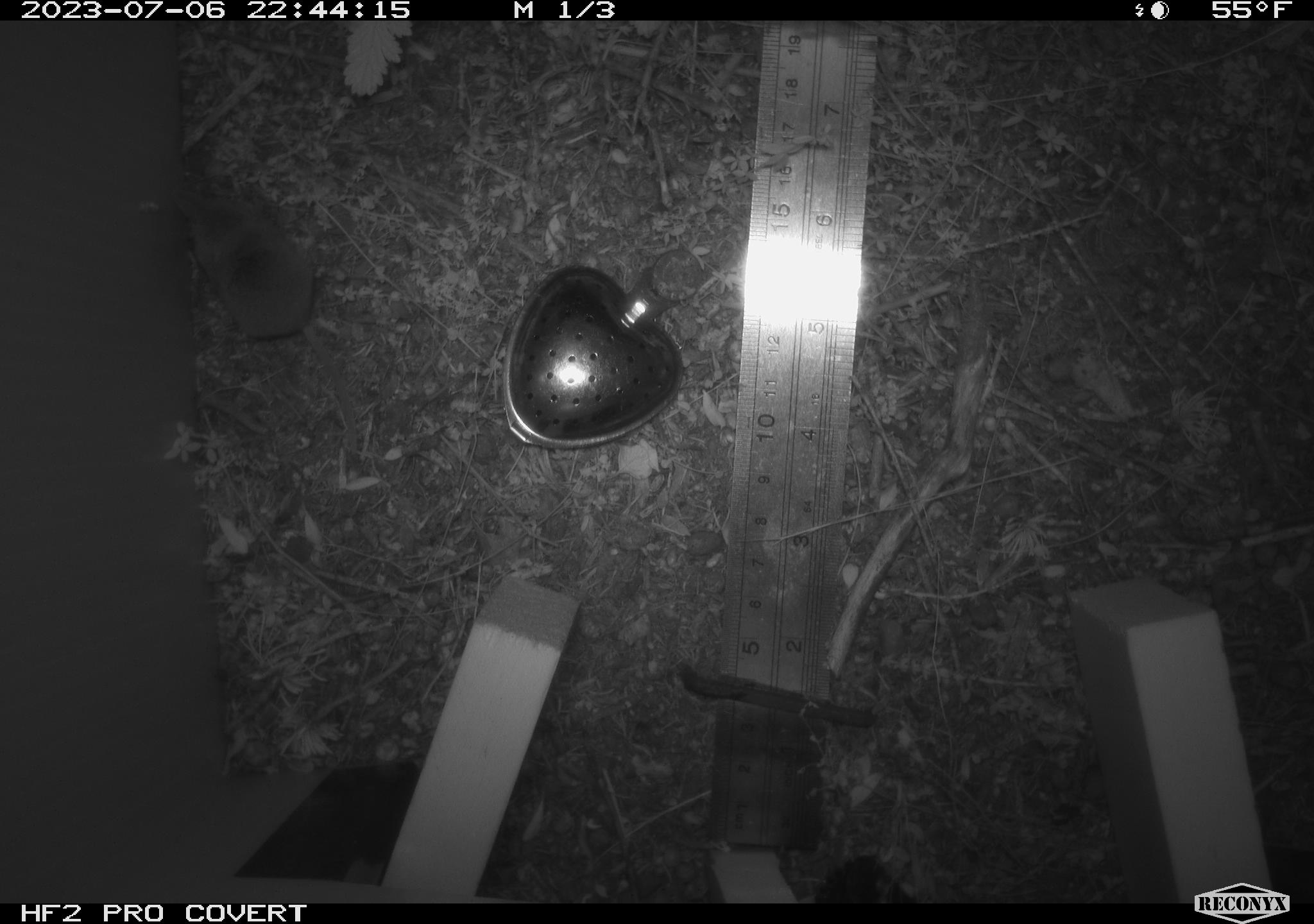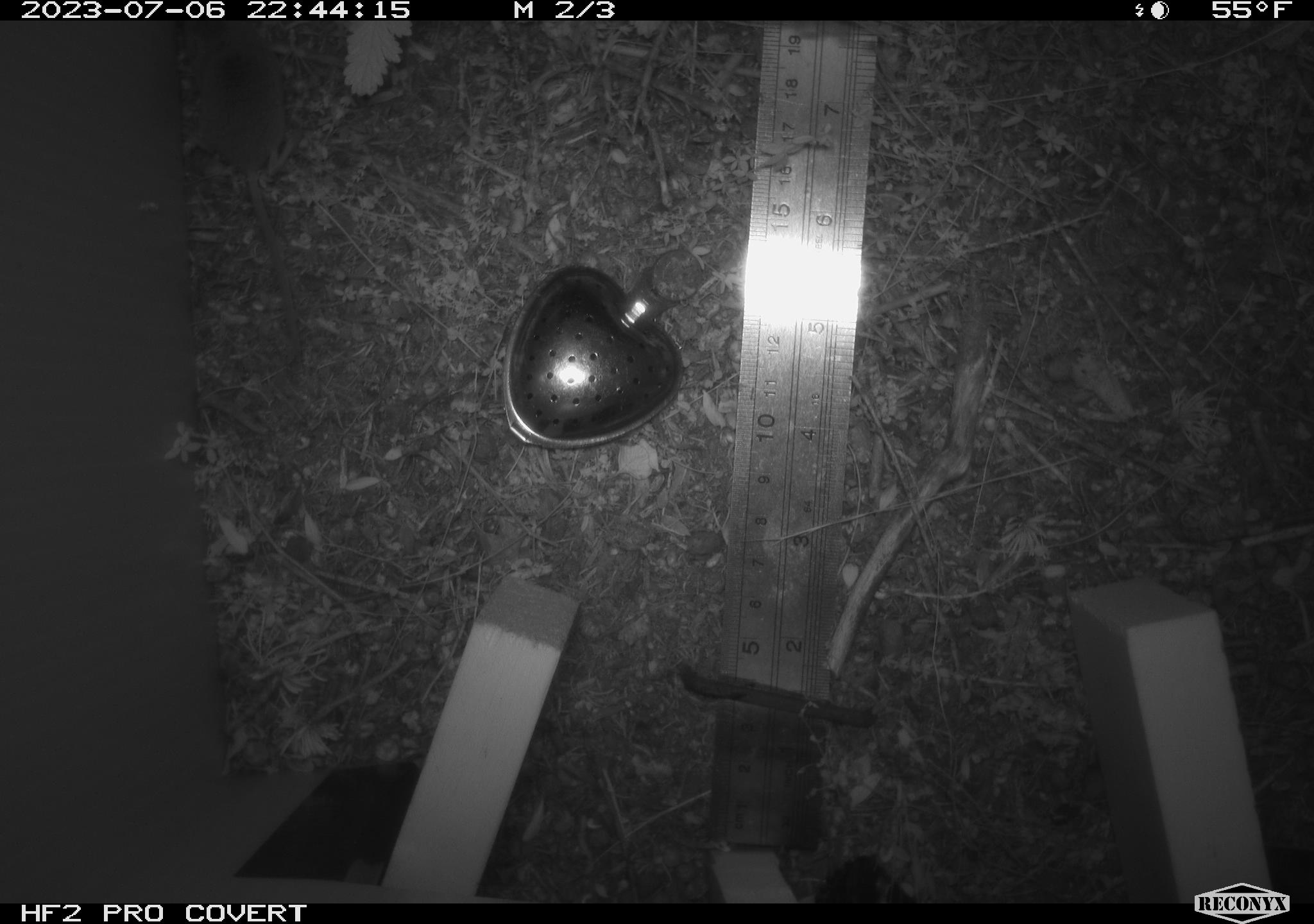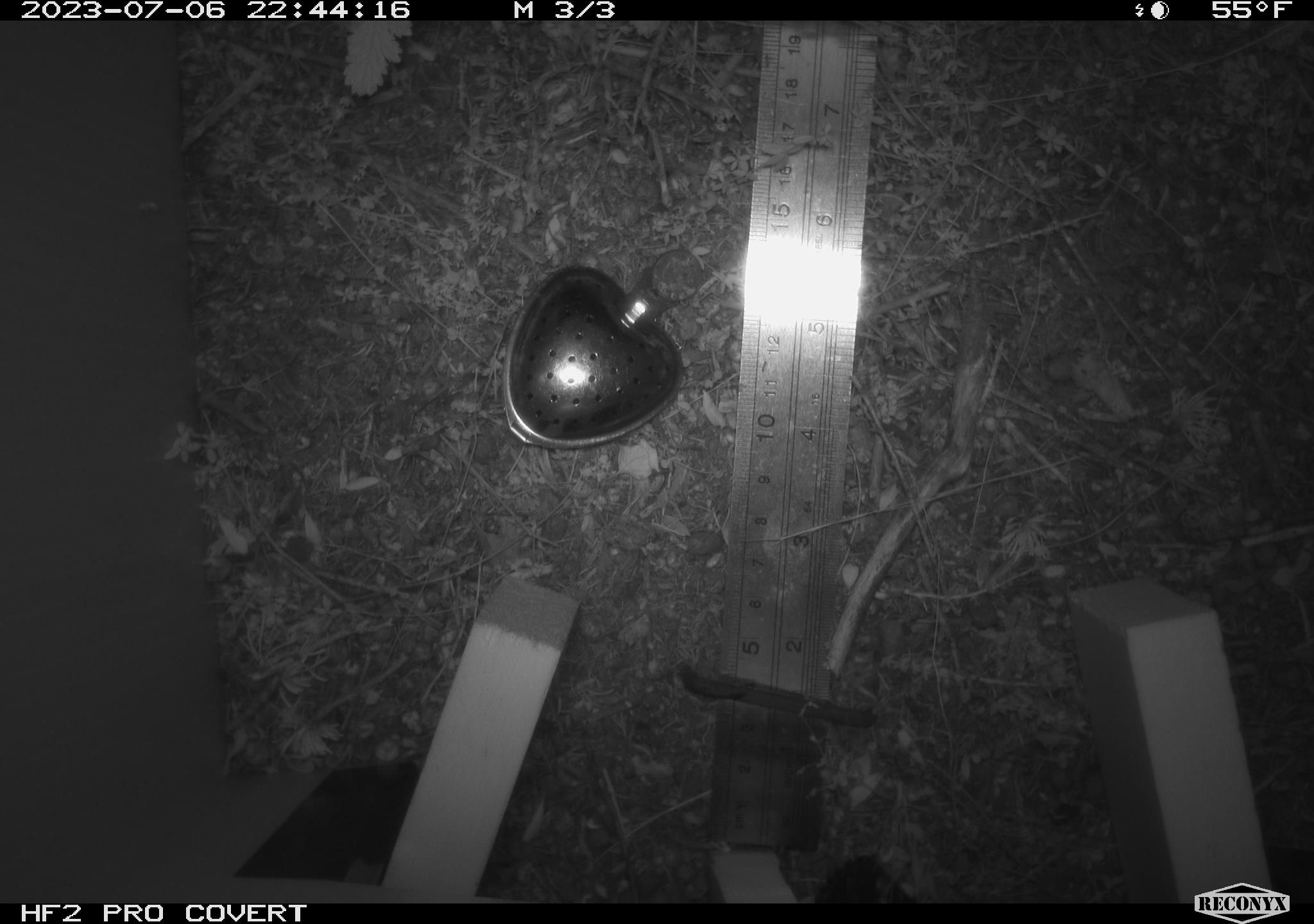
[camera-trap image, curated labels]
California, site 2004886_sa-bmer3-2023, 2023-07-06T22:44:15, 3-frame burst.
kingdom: Animalia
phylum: Chordata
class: Mammalia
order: Eulipotyphla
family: Soricidae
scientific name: Soricidae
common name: shrews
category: soricidae family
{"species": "soricidae family (shrews) (Soricidae)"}